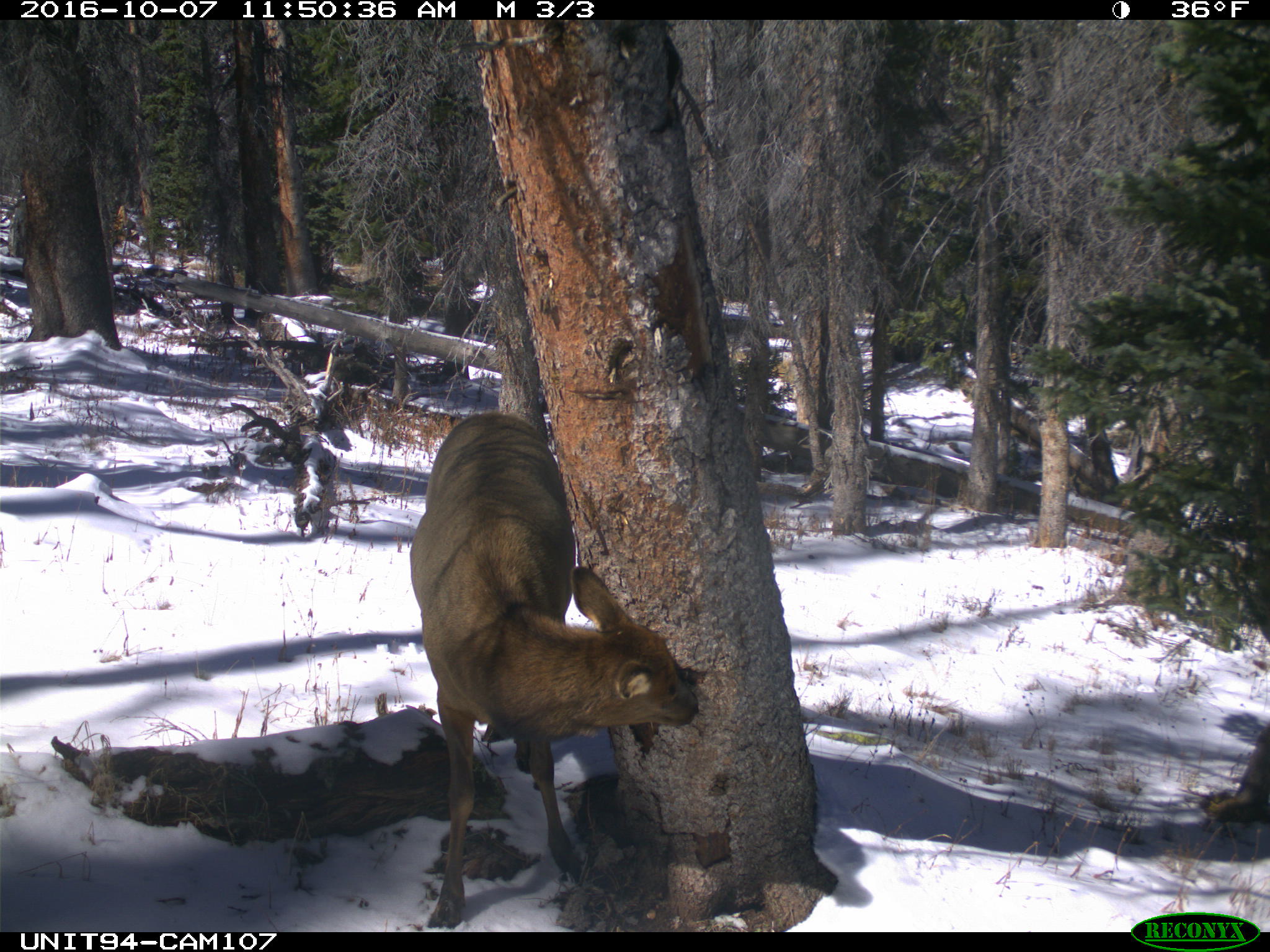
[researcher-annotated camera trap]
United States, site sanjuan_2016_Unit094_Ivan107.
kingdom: Animalia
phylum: Chordata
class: Mammalia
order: Artiodactyla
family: Cervidae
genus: Cervus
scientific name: Cervus elaphus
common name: red deer